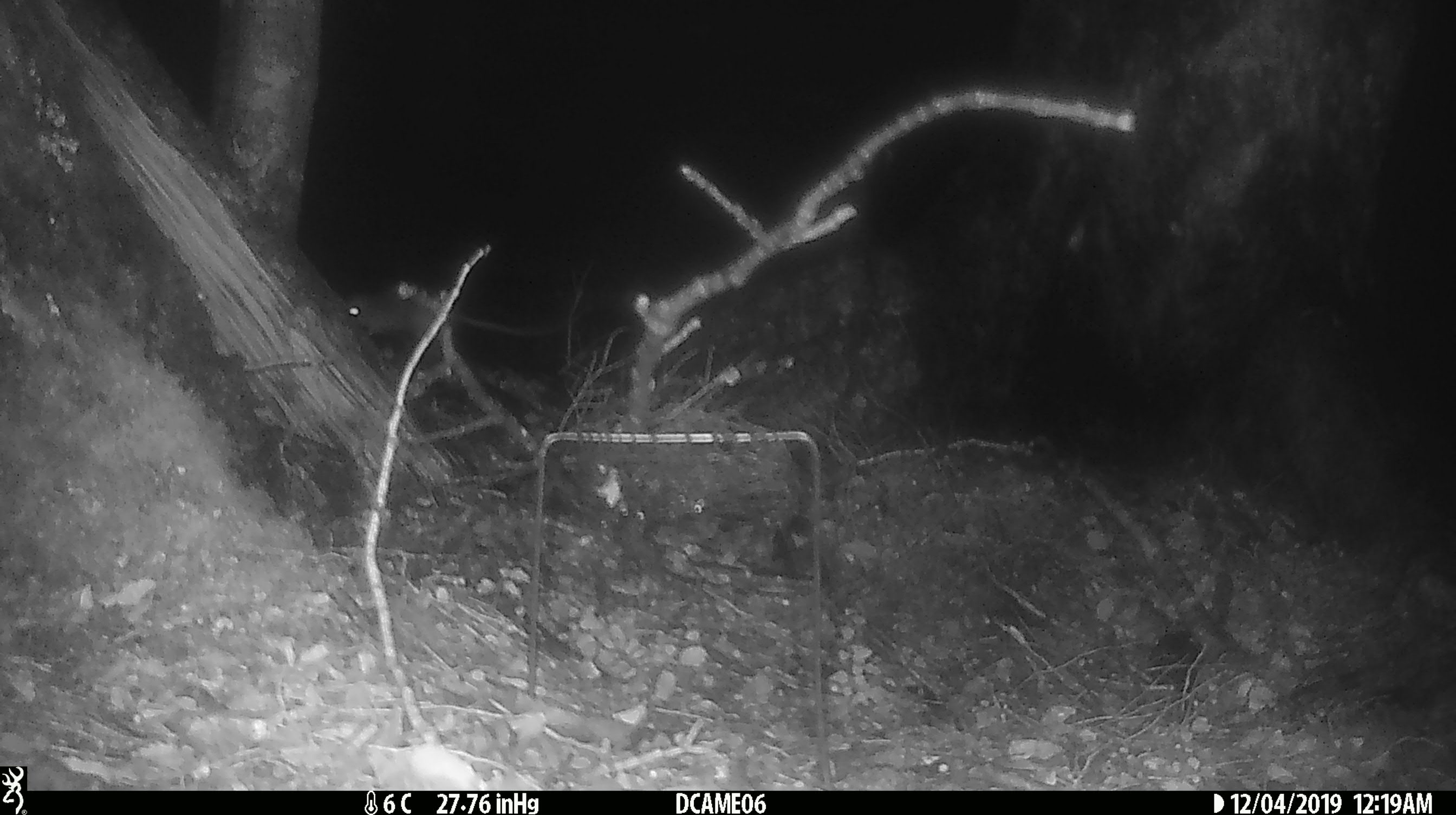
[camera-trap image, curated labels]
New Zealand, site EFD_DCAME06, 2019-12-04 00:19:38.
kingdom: Animalia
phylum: Chordata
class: Mammalia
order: Rodentia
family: Muridae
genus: Mus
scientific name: Mus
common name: mouse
Mouse (Mus).